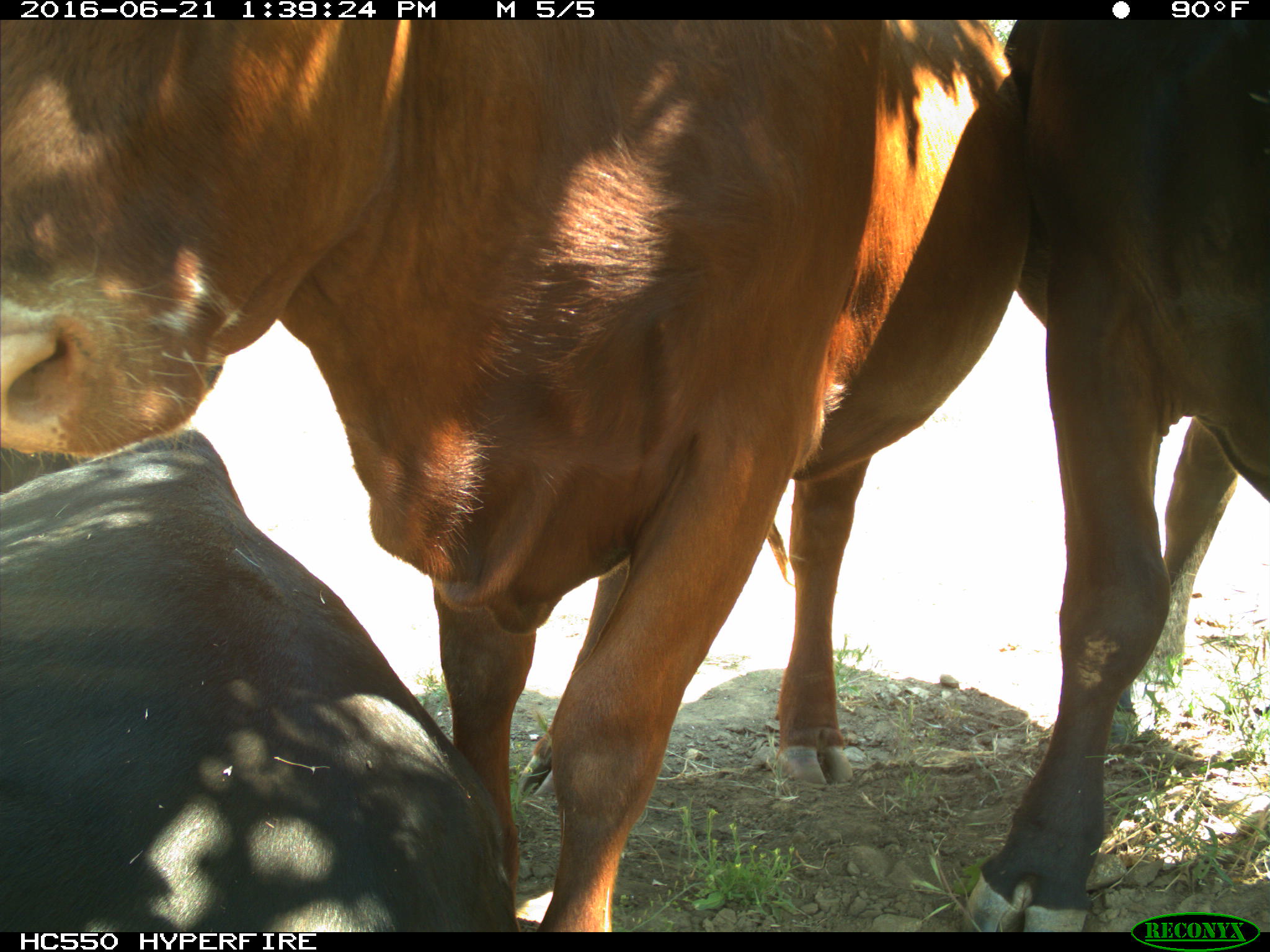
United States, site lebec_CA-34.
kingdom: Animalia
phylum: Chordata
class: Mammalia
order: Artiodactyla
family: Bovidae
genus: Bos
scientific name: Bos taurus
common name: domestic cow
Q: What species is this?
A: Bos taurus (domestic cow).